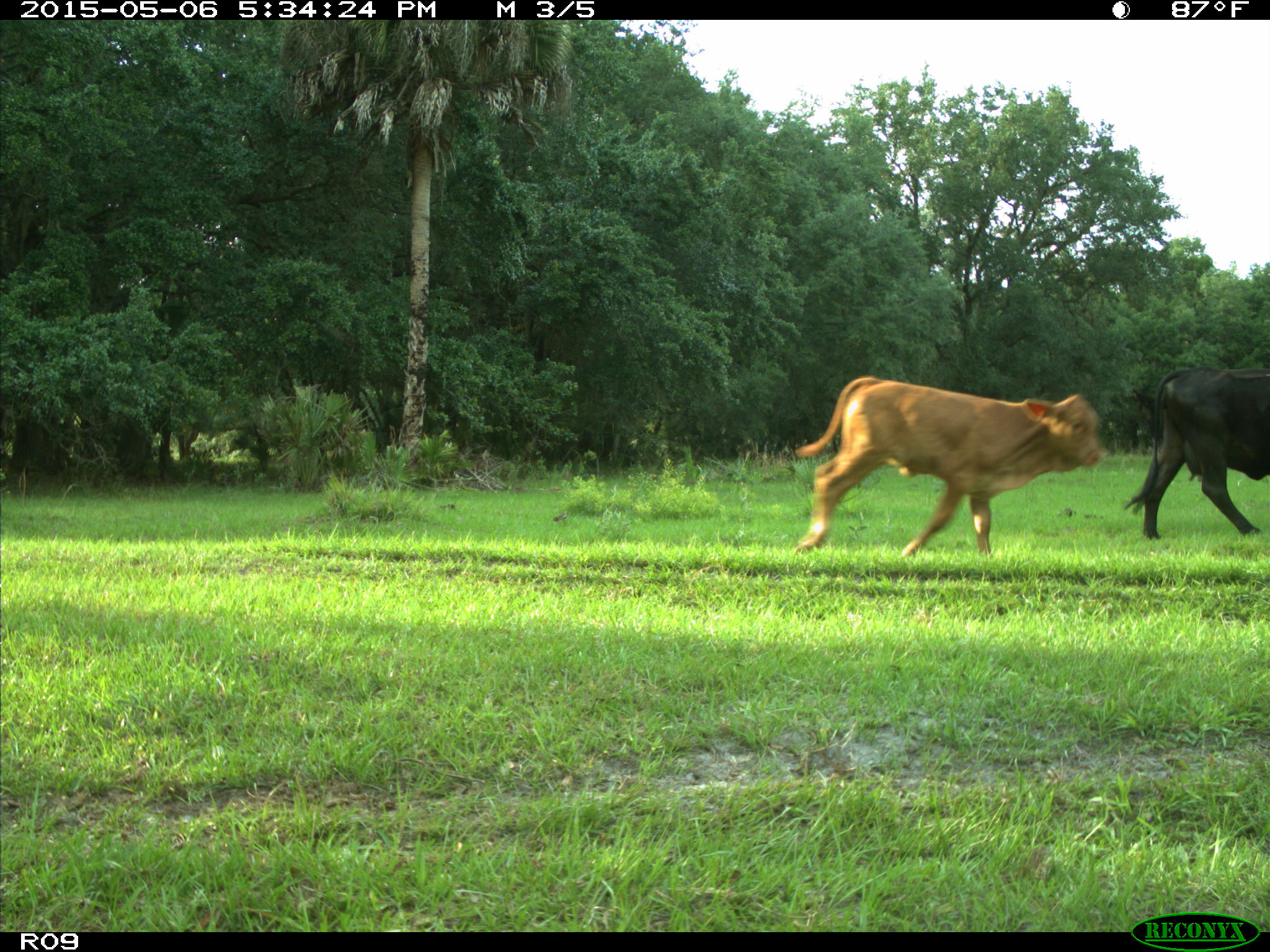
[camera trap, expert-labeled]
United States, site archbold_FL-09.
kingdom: Animalia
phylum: Chordata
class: Mammalia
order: Artiodactyla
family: Bovidae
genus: Bos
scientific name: Bos taurus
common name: domestic cow